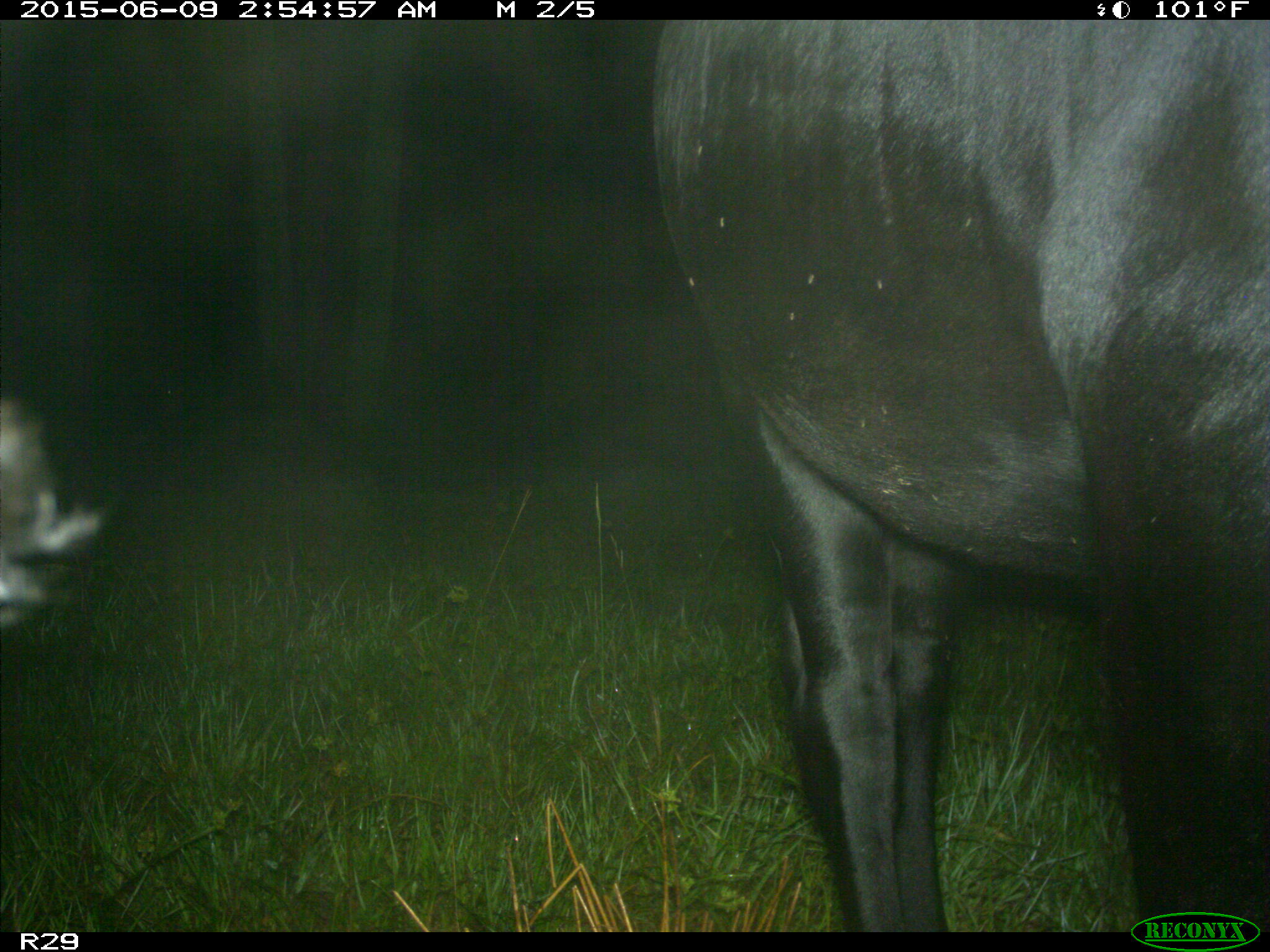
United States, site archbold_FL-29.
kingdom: Animalia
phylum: Chordata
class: Mammalia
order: Artiodactyla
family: Bovidae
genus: Bos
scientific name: Bos taurus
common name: domestic cow